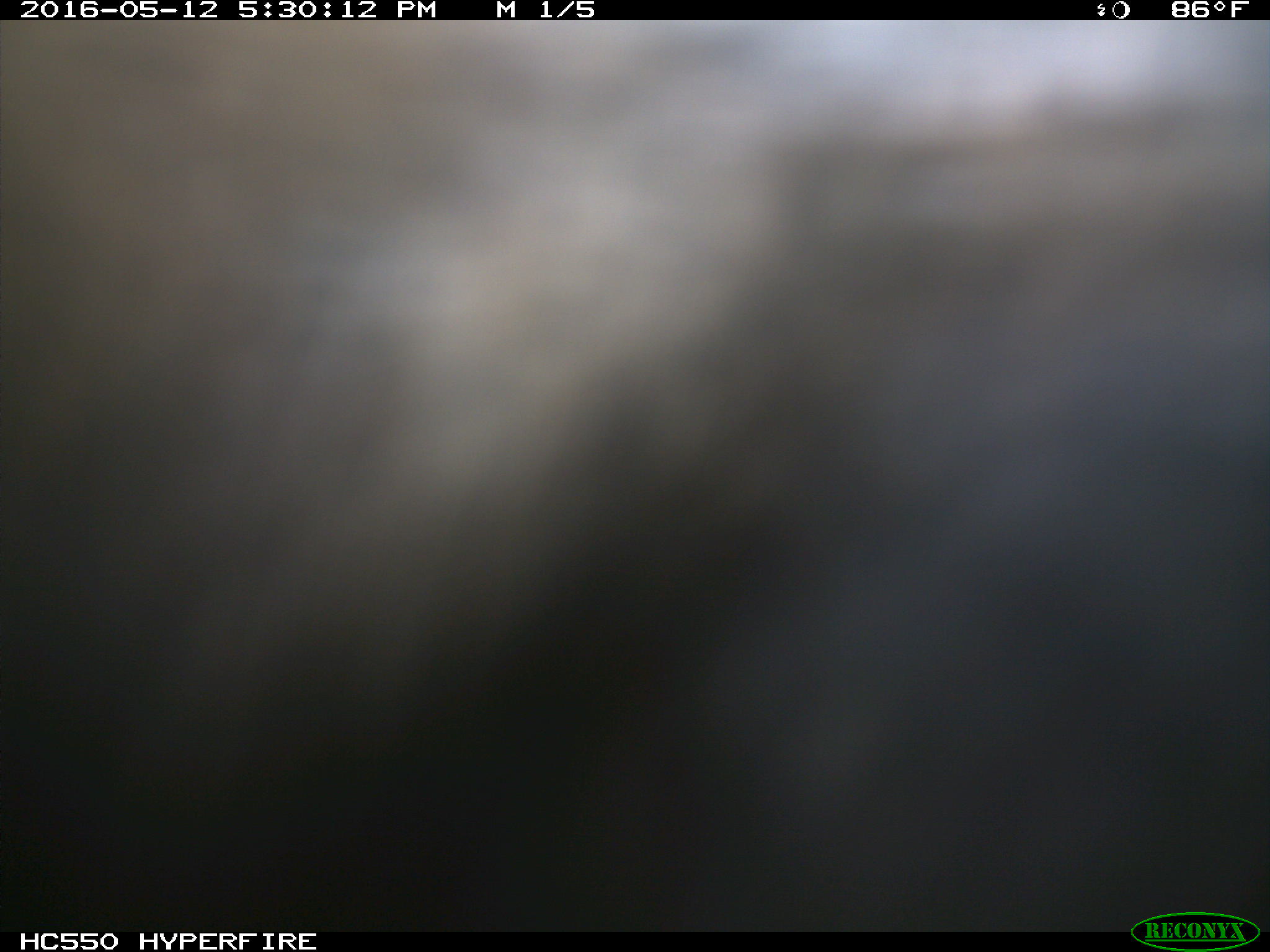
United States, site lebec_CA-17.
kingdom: Animalia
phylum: Chordata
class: Mammalia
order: Artiodactyla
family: Bovidae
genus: Bos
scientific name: Bos taurus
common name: domestic cow